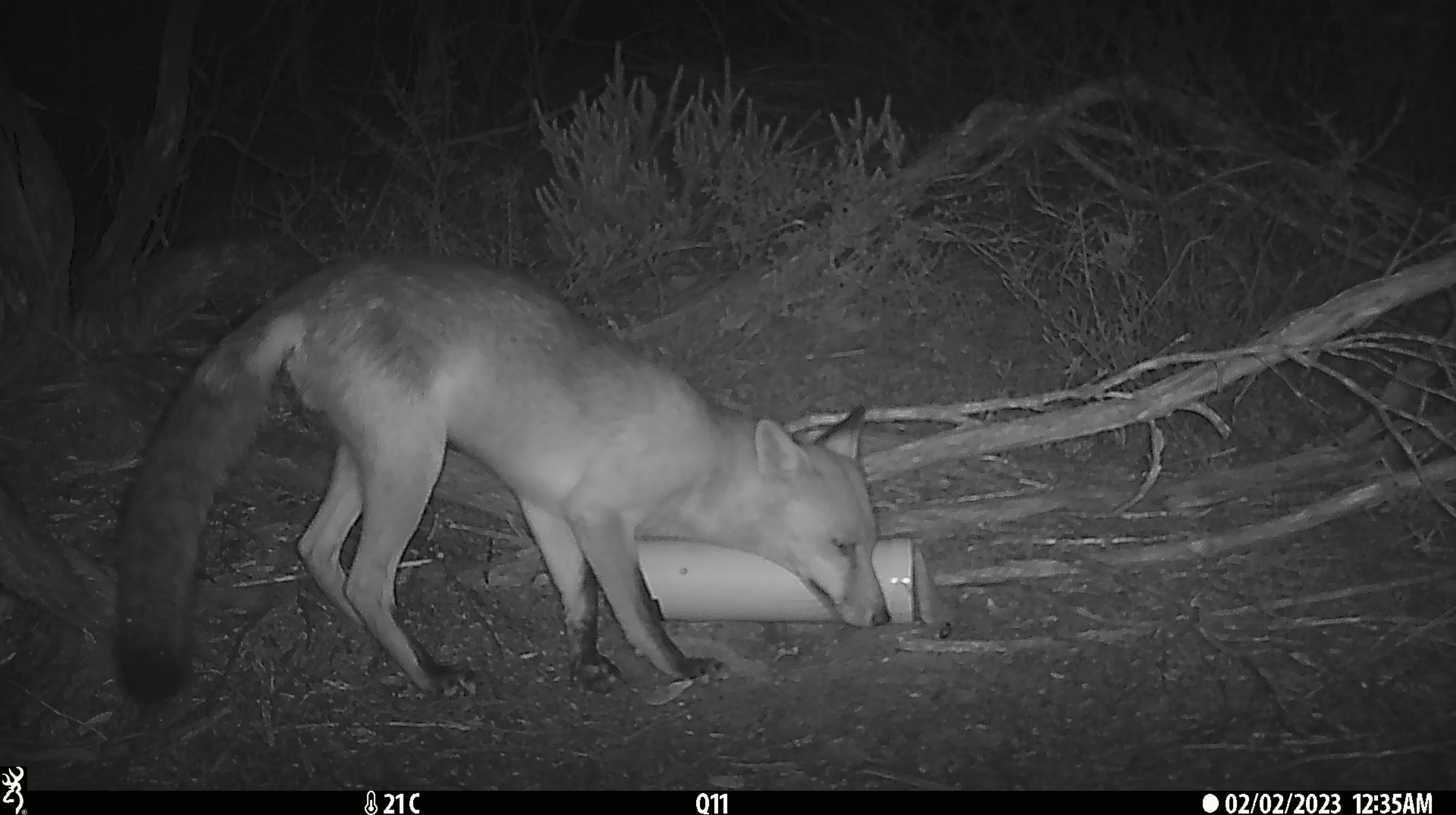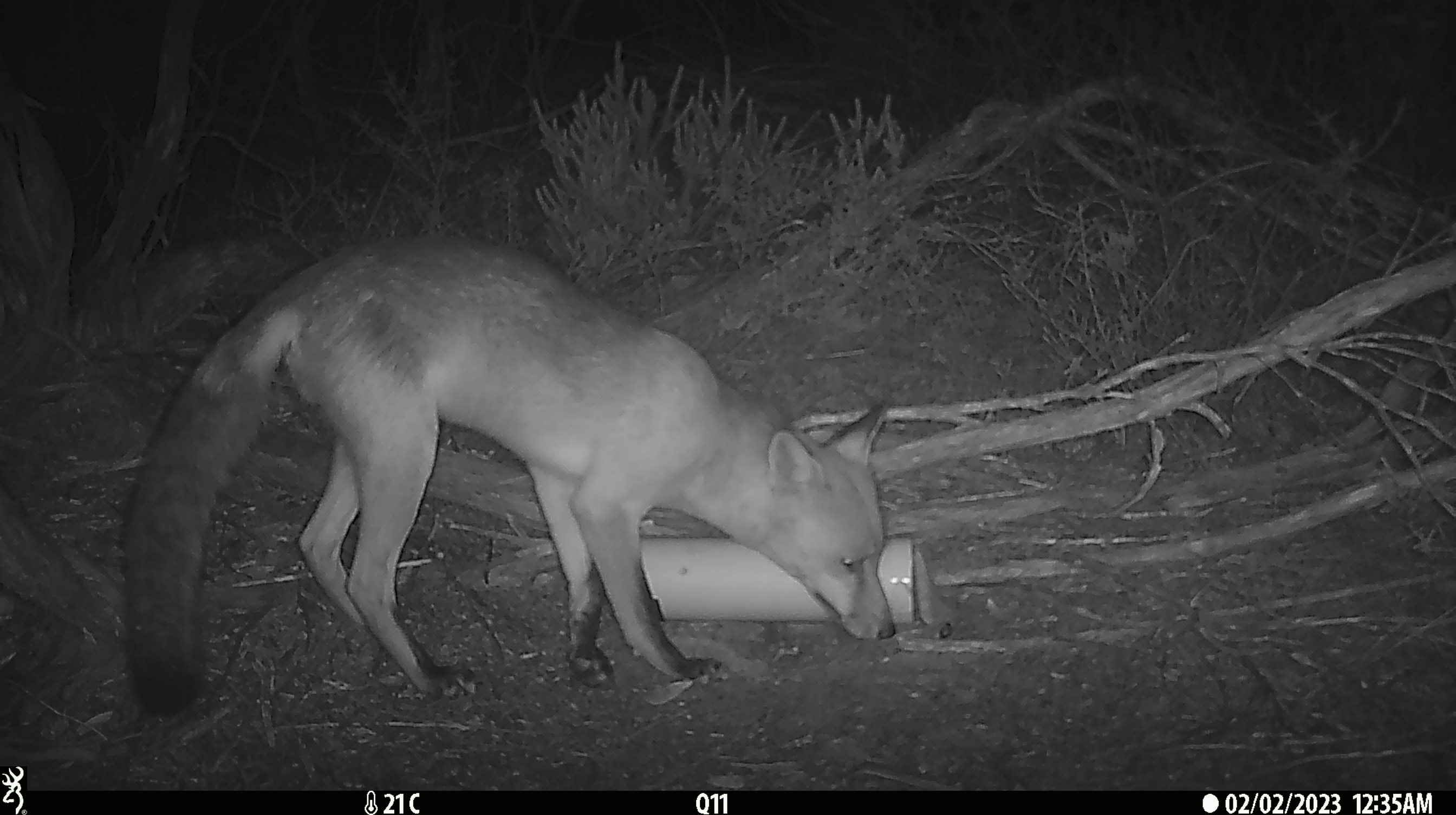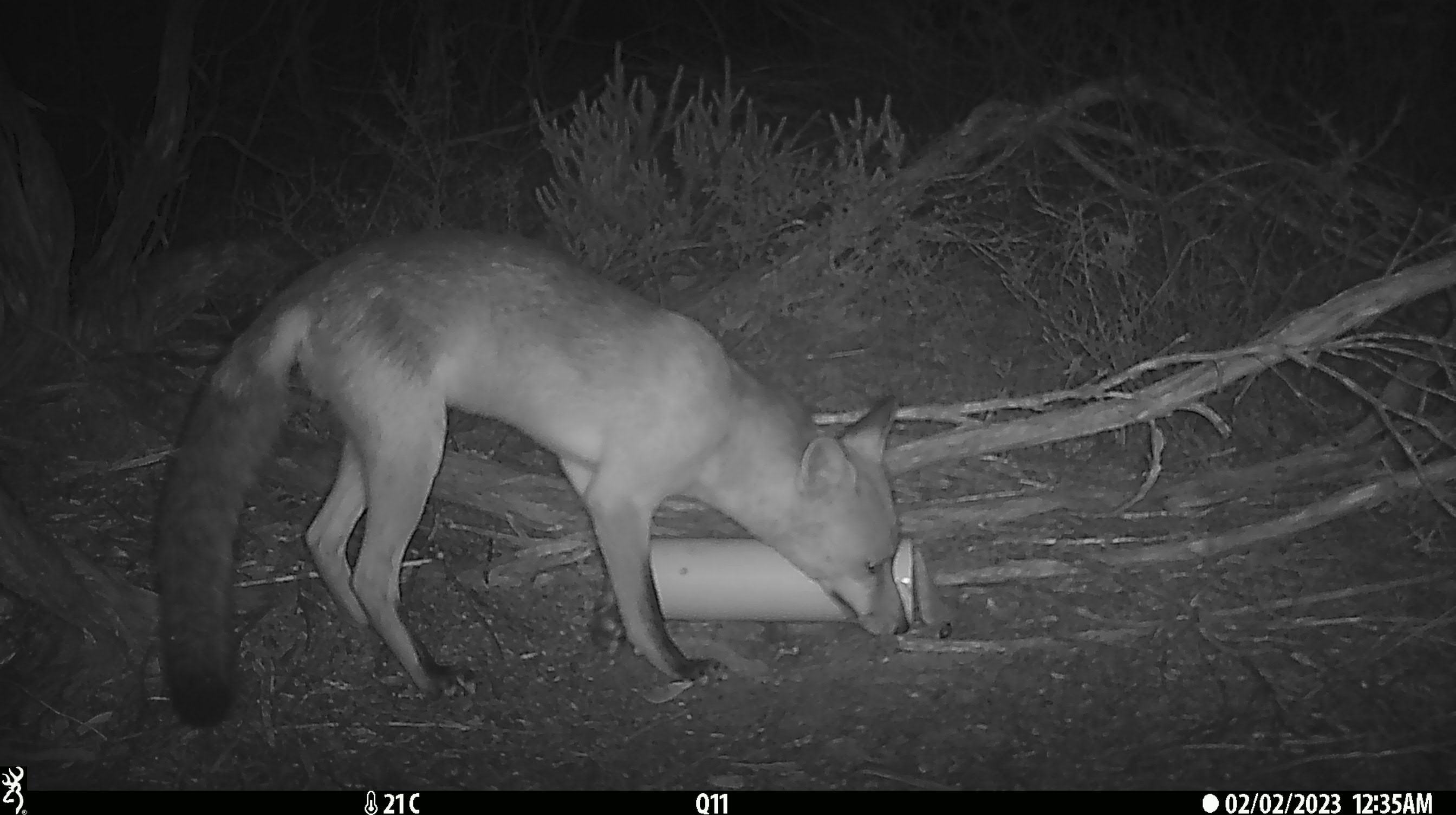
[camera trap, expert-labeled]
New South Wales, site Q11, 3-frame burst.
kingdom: Animalia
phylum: Chordata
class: Mammalia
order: Carnivora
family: Canidae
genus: Vulpes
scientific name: Vulpes vulpes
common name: red fox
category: fox